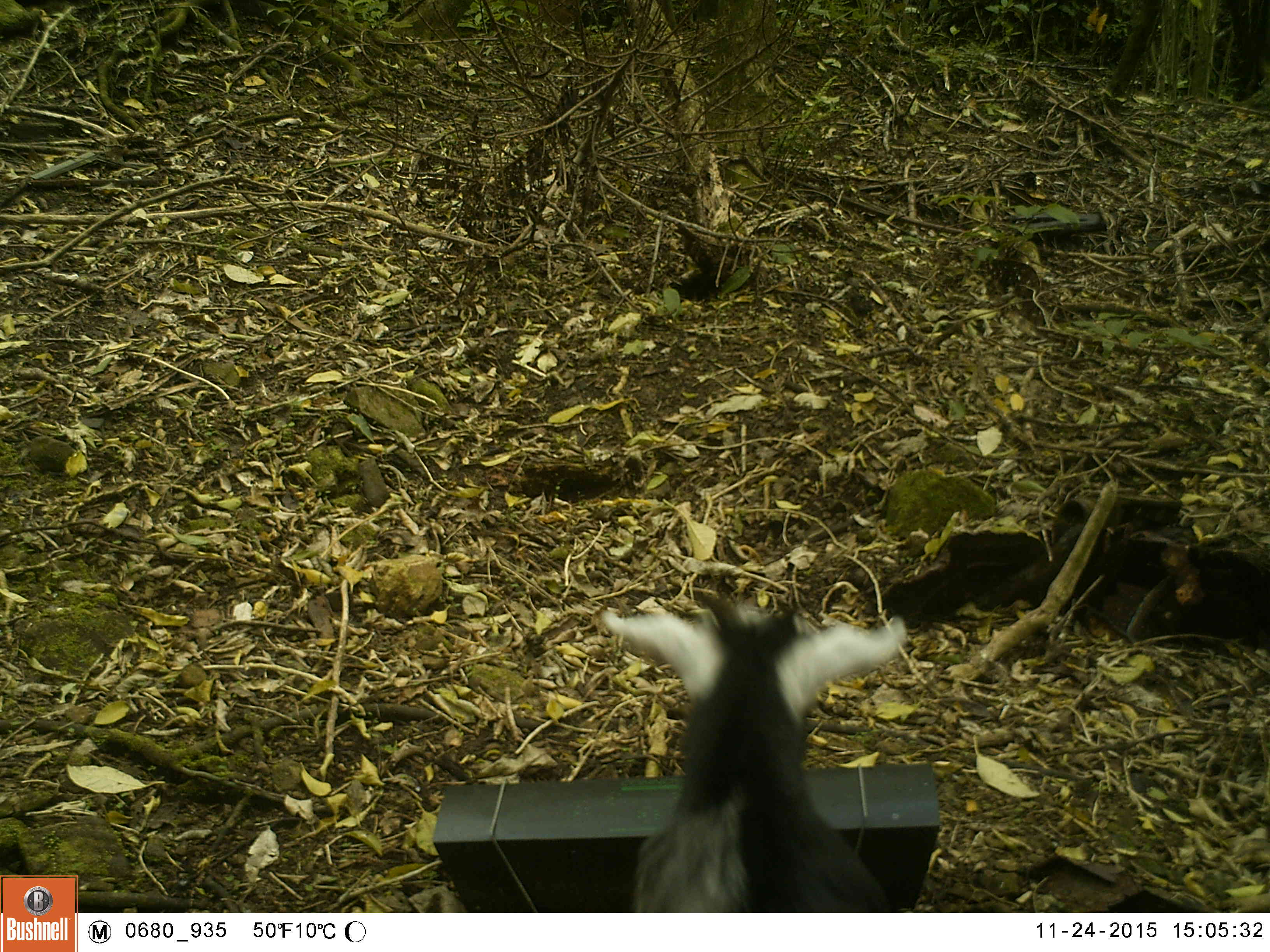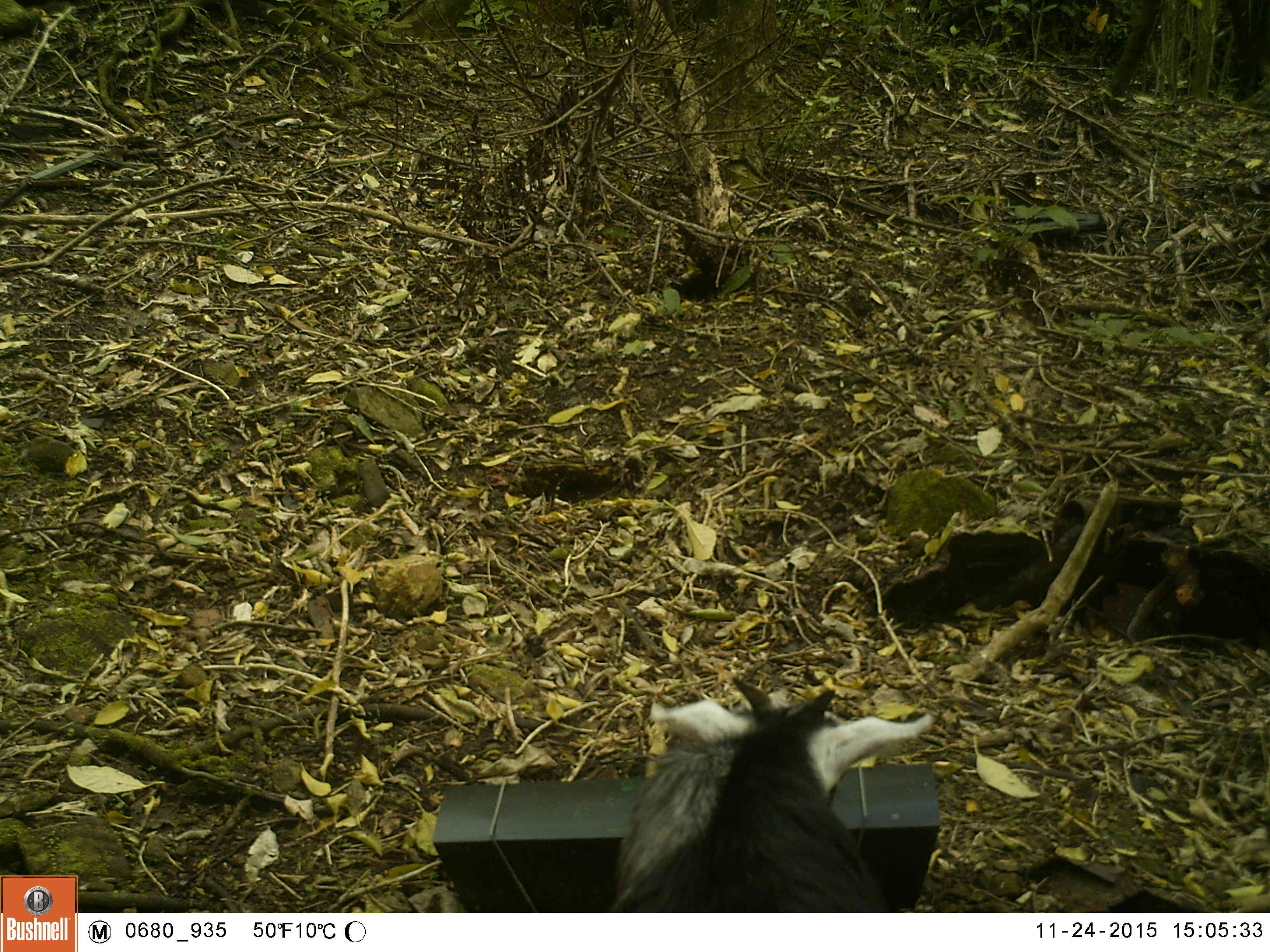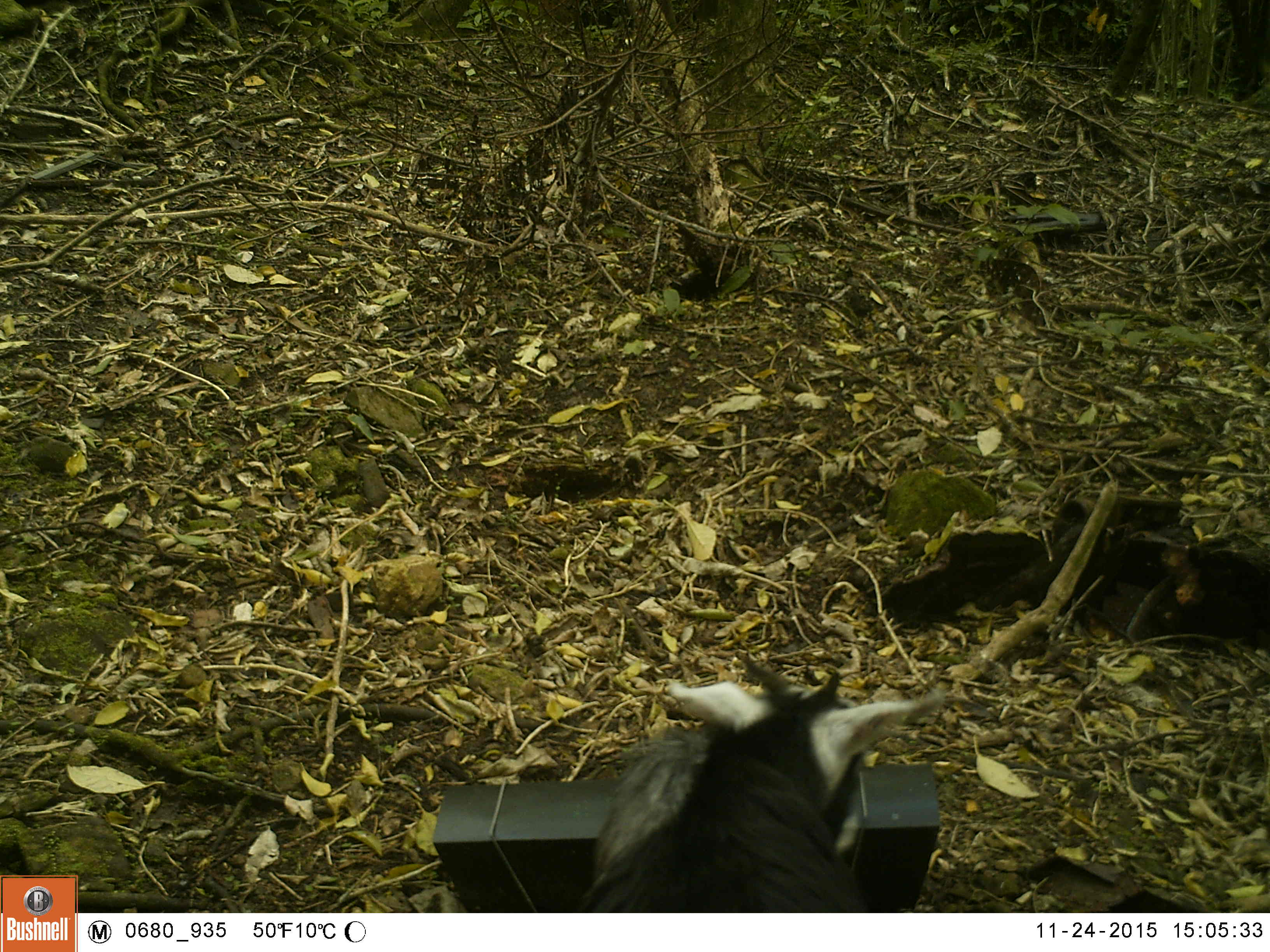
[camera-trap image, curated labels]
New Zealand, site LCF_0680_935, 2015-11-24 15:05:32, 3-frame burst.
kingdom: Animalia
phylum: Chordata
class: Mammalia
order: Artiodactyla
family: Bovidae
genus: Capra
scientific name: Capra hircus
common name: goat